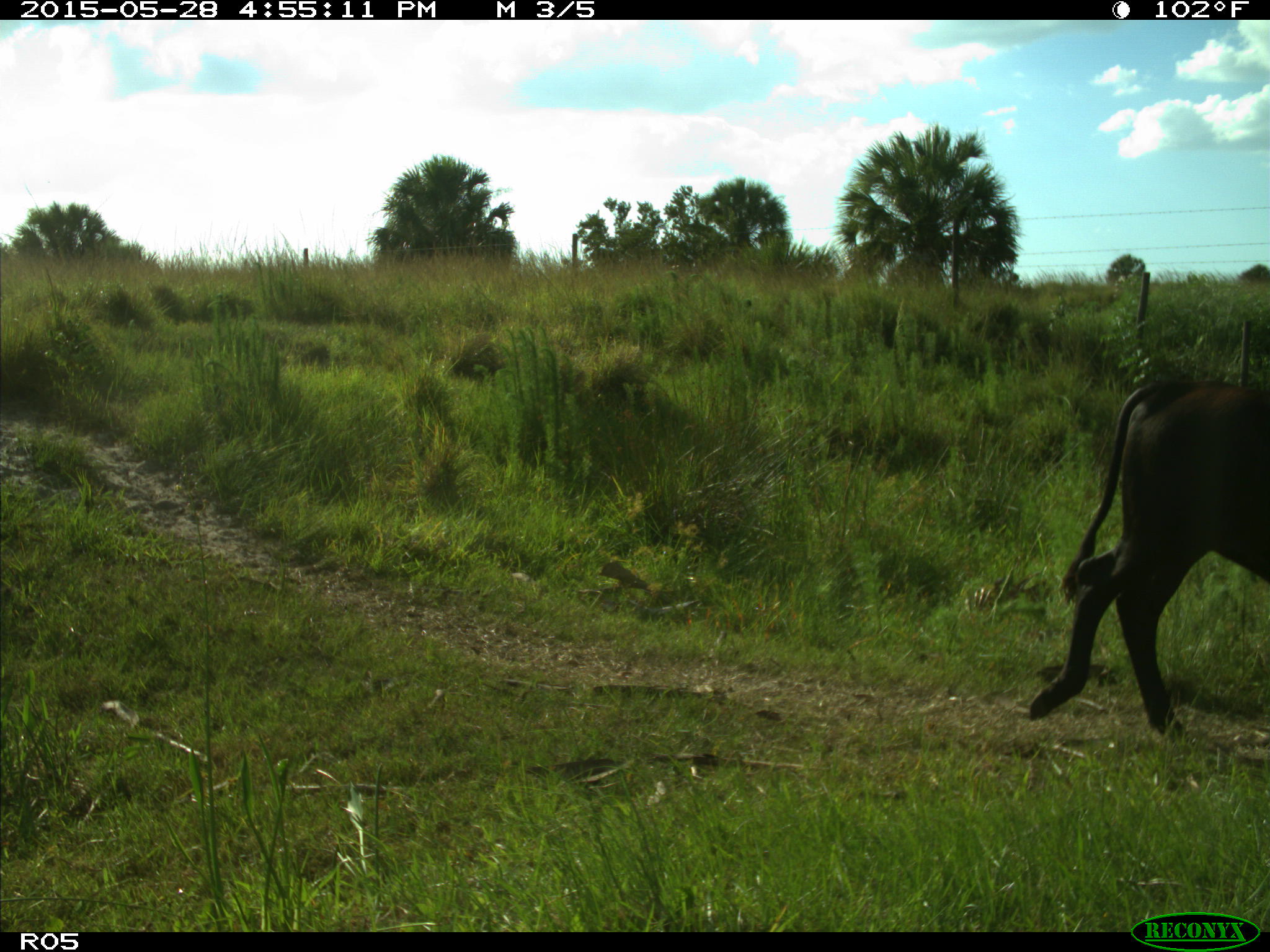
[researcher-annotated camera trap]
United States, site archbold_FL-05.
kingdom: Animalia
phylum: Chordata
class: Mammalia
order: Artiodactyla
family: Bovidae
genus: Bos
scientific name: Bos taurus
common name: domestic cow